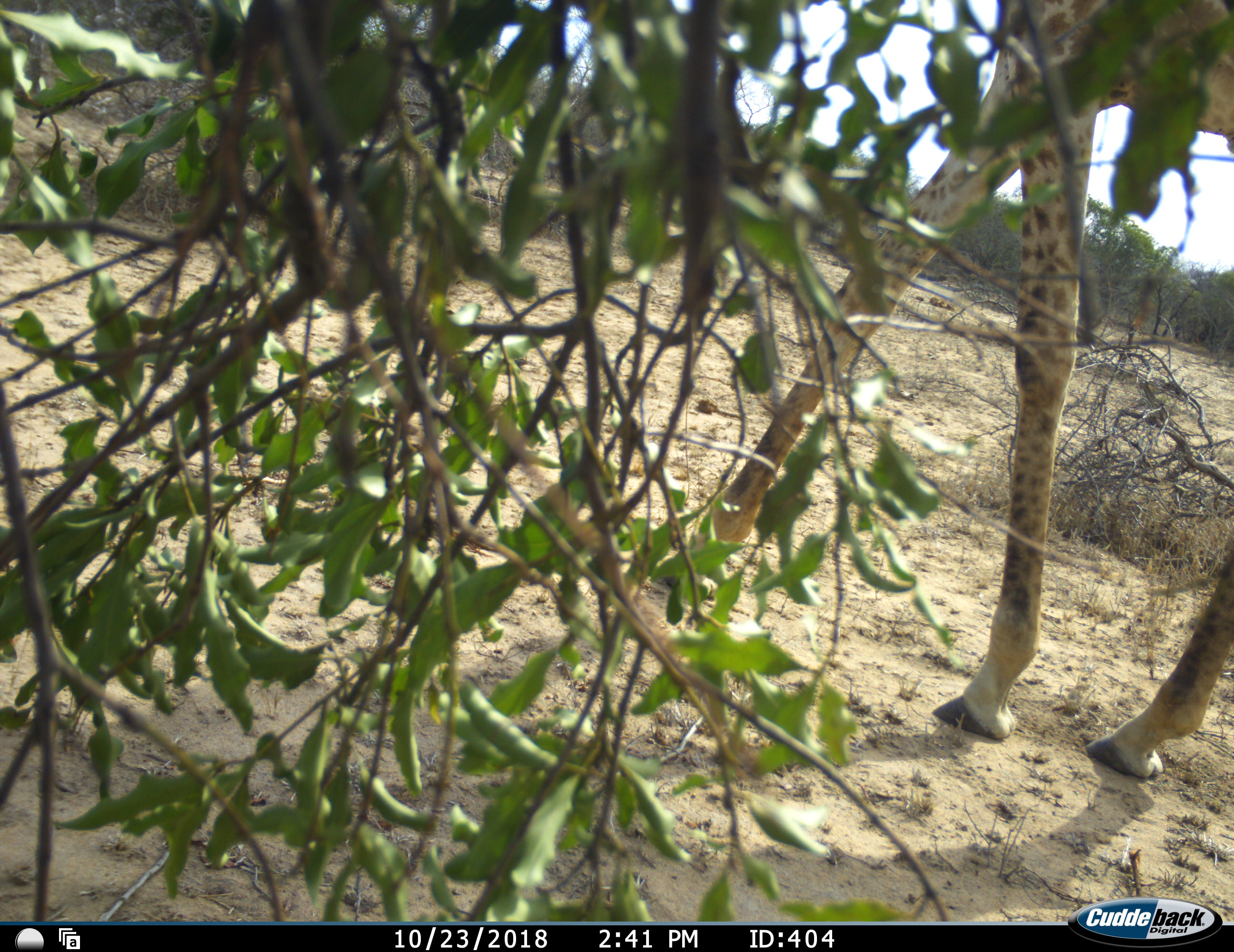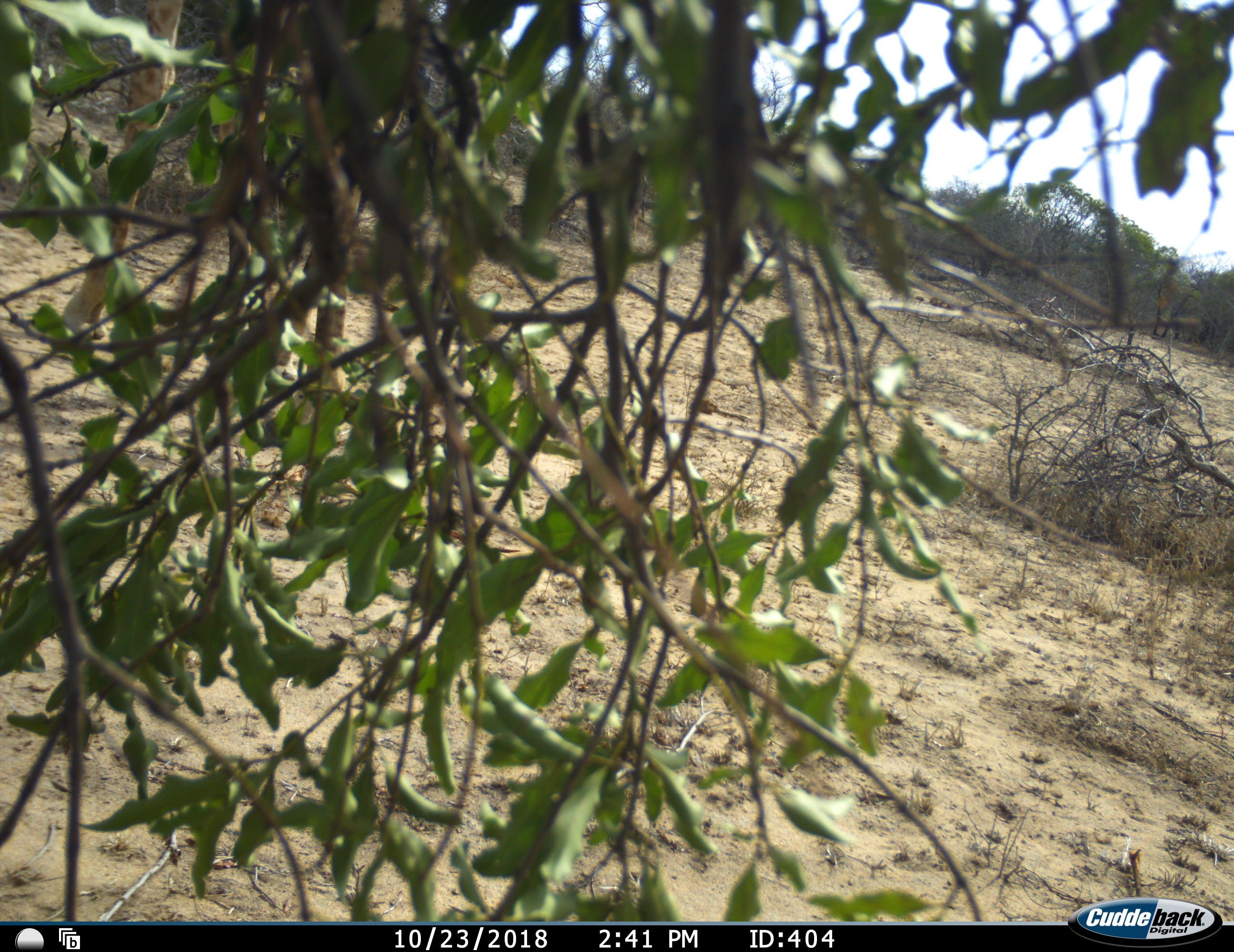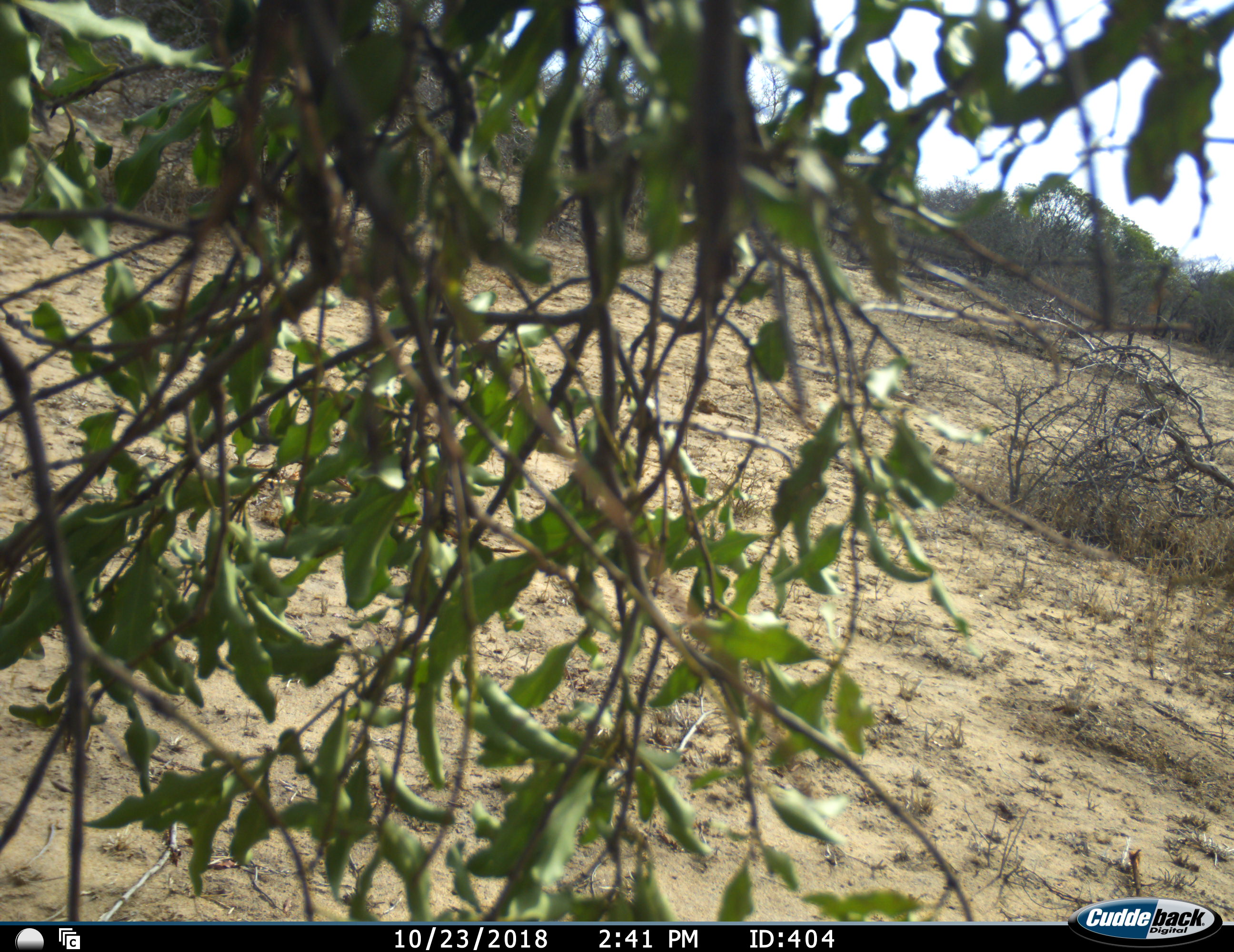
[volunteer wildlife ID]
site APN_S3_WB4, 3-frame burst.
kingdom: Animalia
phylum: Chordata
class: Mammalia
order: Artiodactyla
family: Giraffidae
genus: Giraffa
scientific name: Giraffa camelopardalis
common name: giraffe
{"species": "giraffe (Giraffa camelopardalis)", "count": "1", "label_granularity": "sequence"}